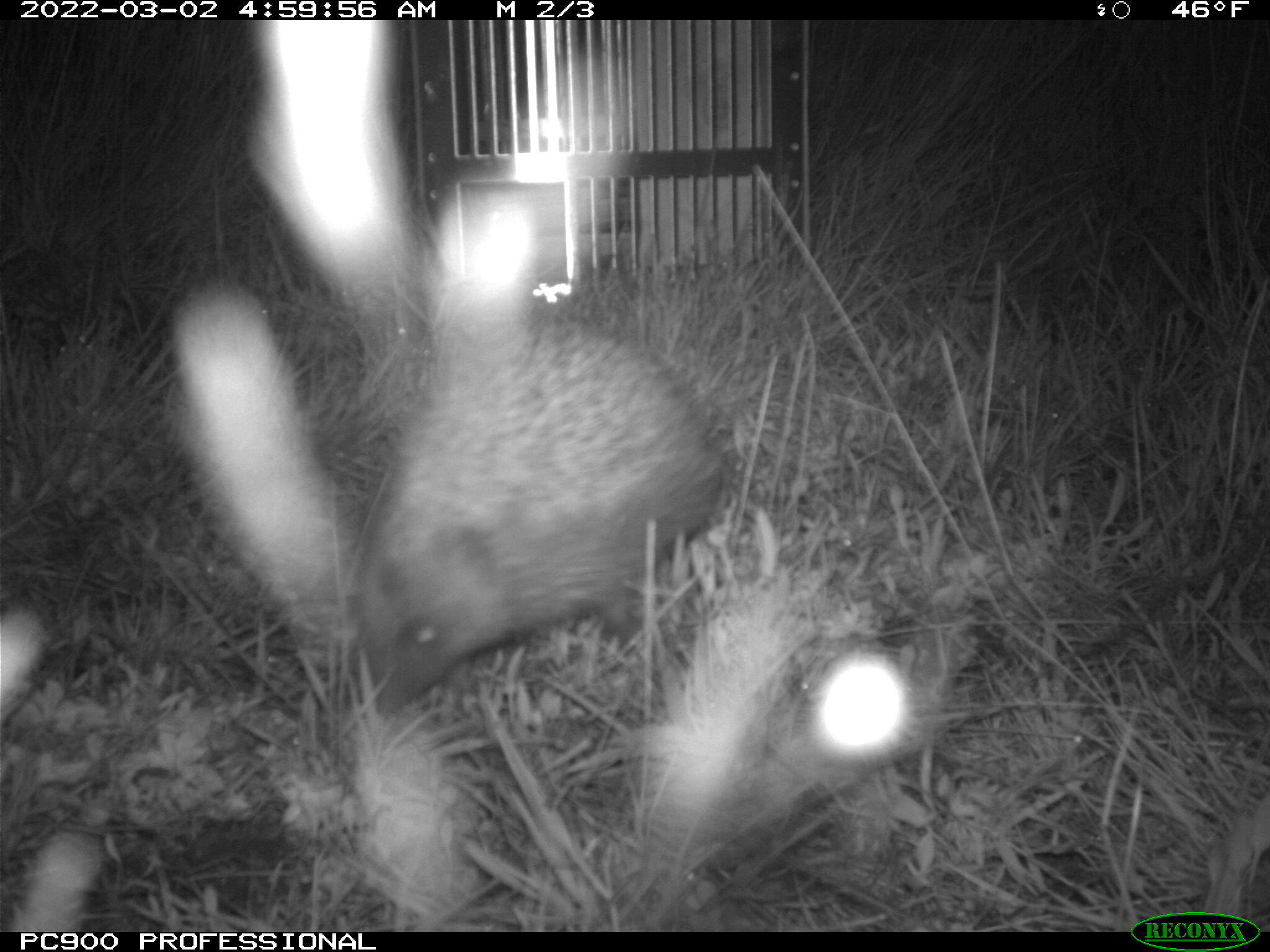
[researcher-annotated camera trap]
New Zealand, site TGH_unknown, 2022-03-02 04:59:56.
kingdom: Animalia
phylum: Chordata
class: Mammalia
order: Eulipotyphla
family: Erinaceidae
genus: Erinaceus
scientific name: Erinaceus europaeus europaeus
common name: european hedgehog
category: hedgehog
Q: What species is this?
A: Hedgehog (european hedgehog) (Erinaceus europaeus europaeus).